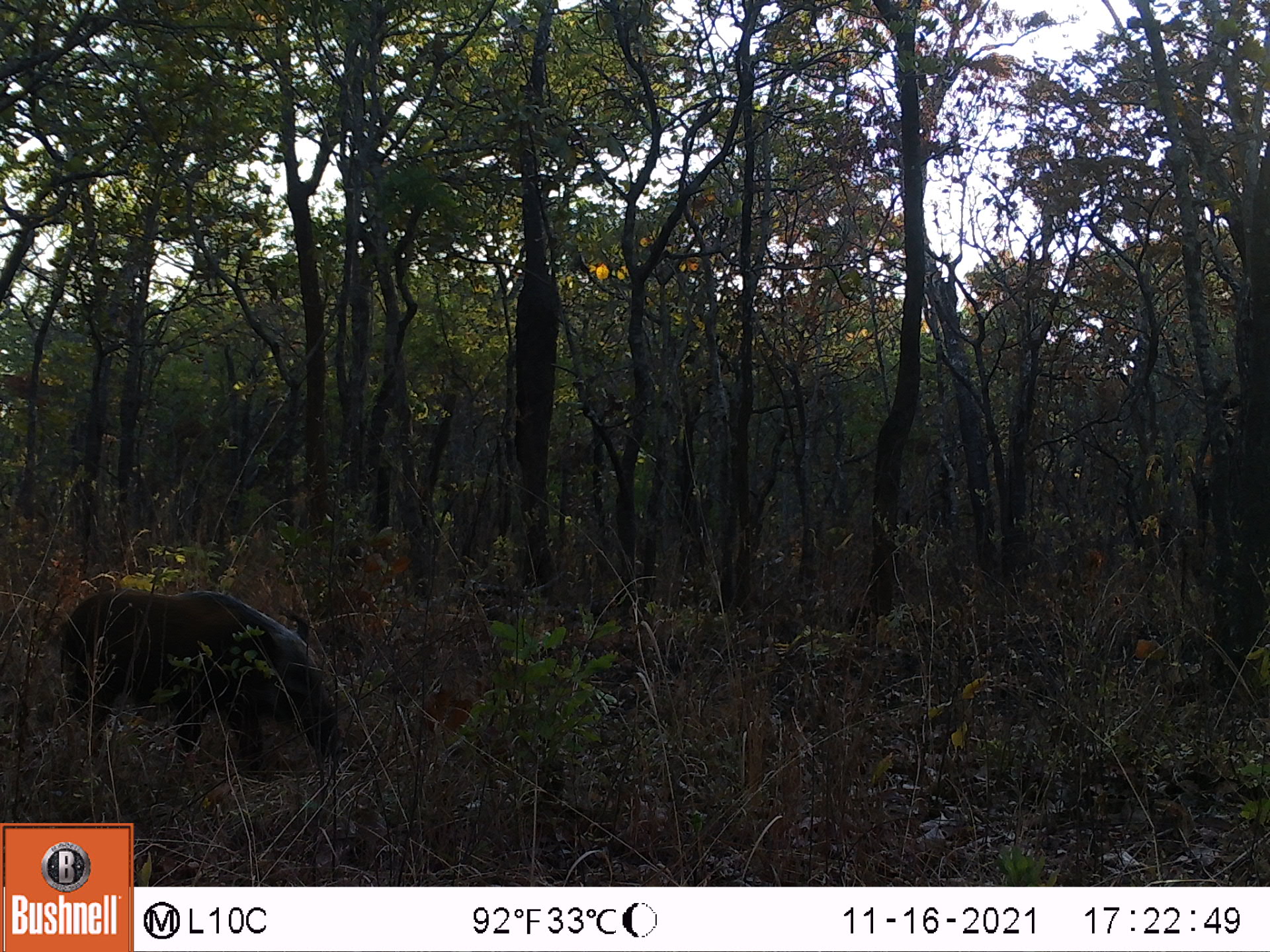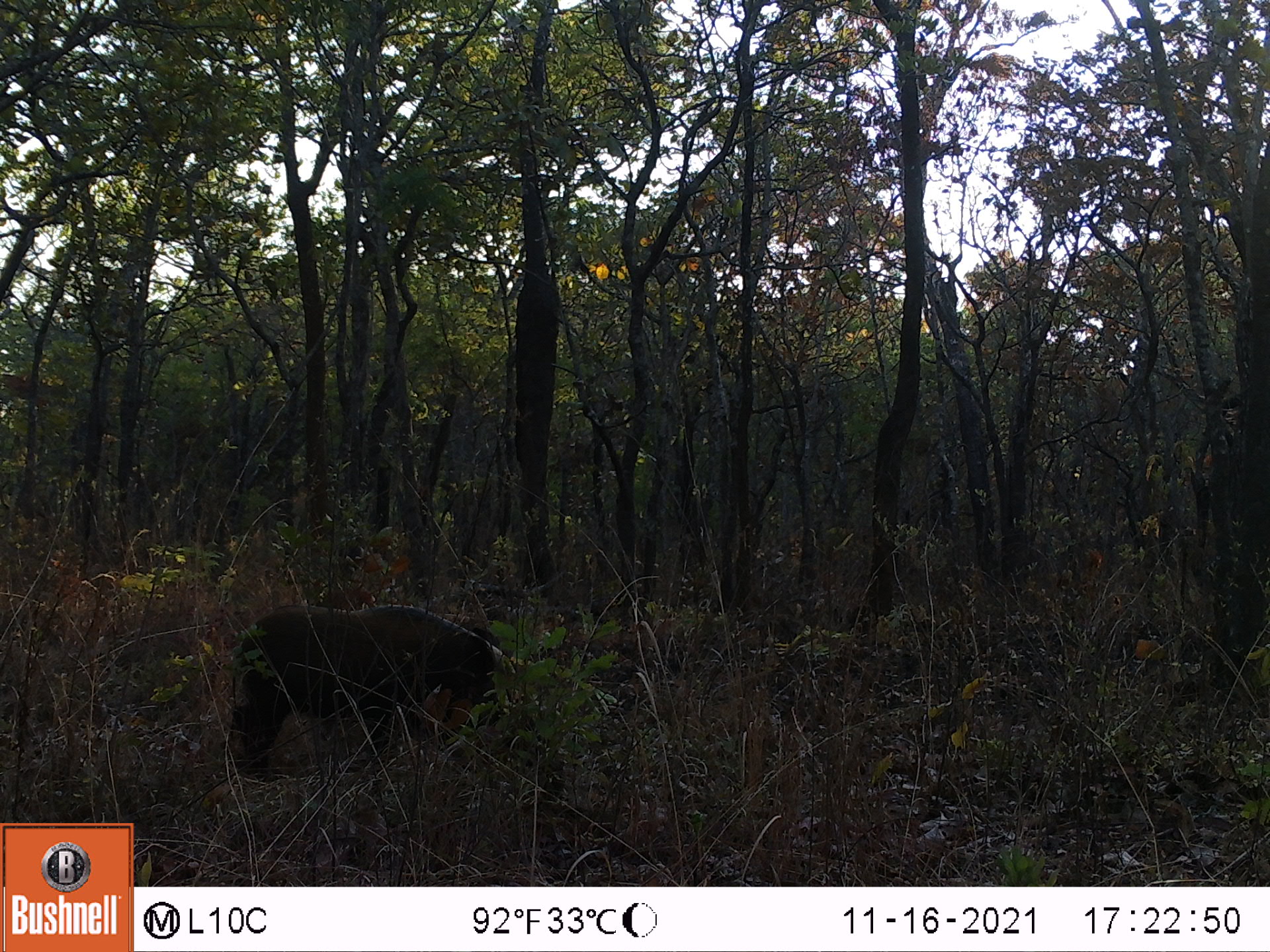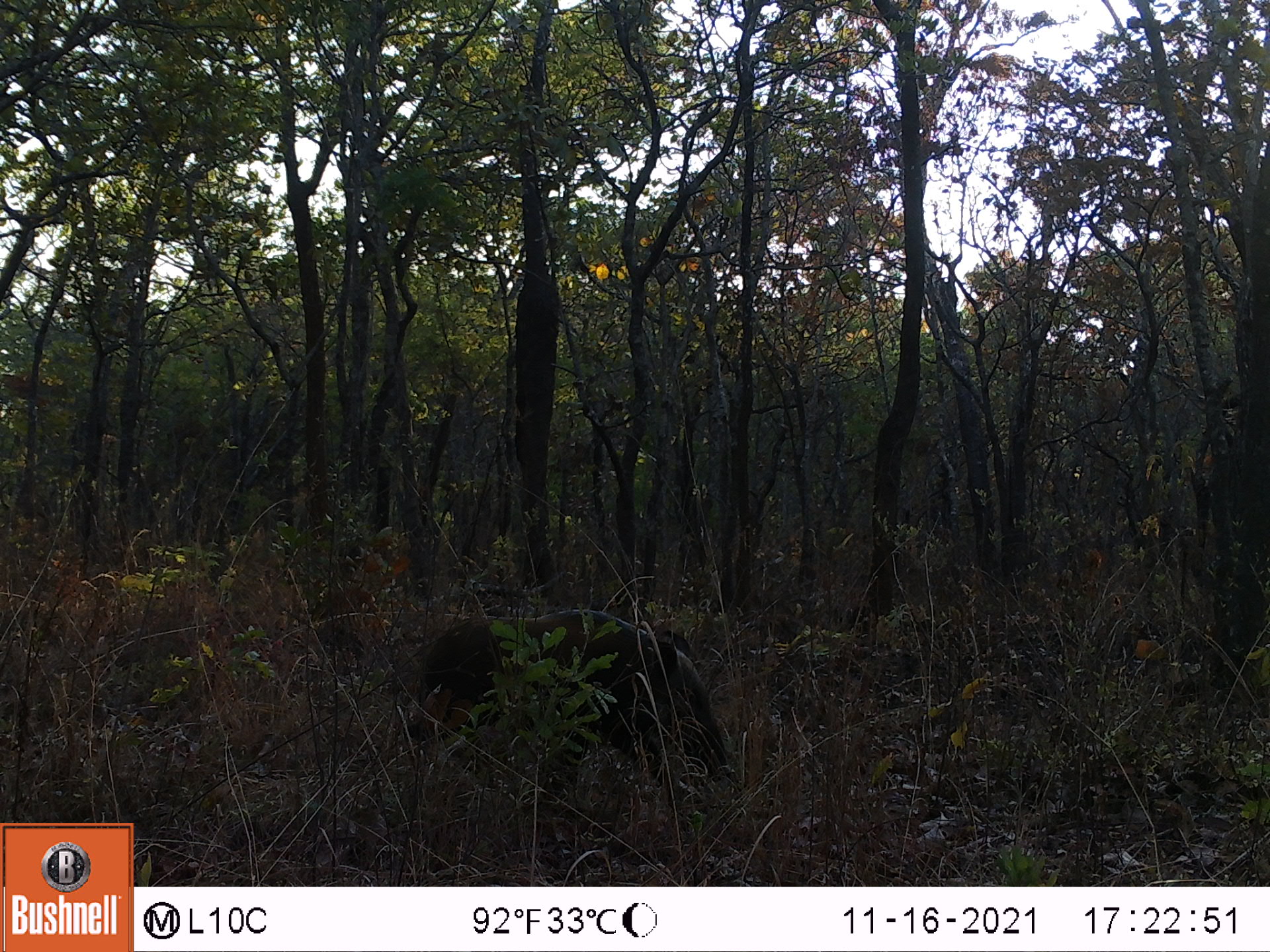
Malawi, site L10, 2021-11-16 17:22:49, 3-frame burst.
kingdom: Animalia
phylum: Chordata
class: Mammalia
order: Artiodactyla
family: Suidae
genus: Potamochoerus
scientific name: Potamochoerus larvatus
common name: bushpig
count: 1